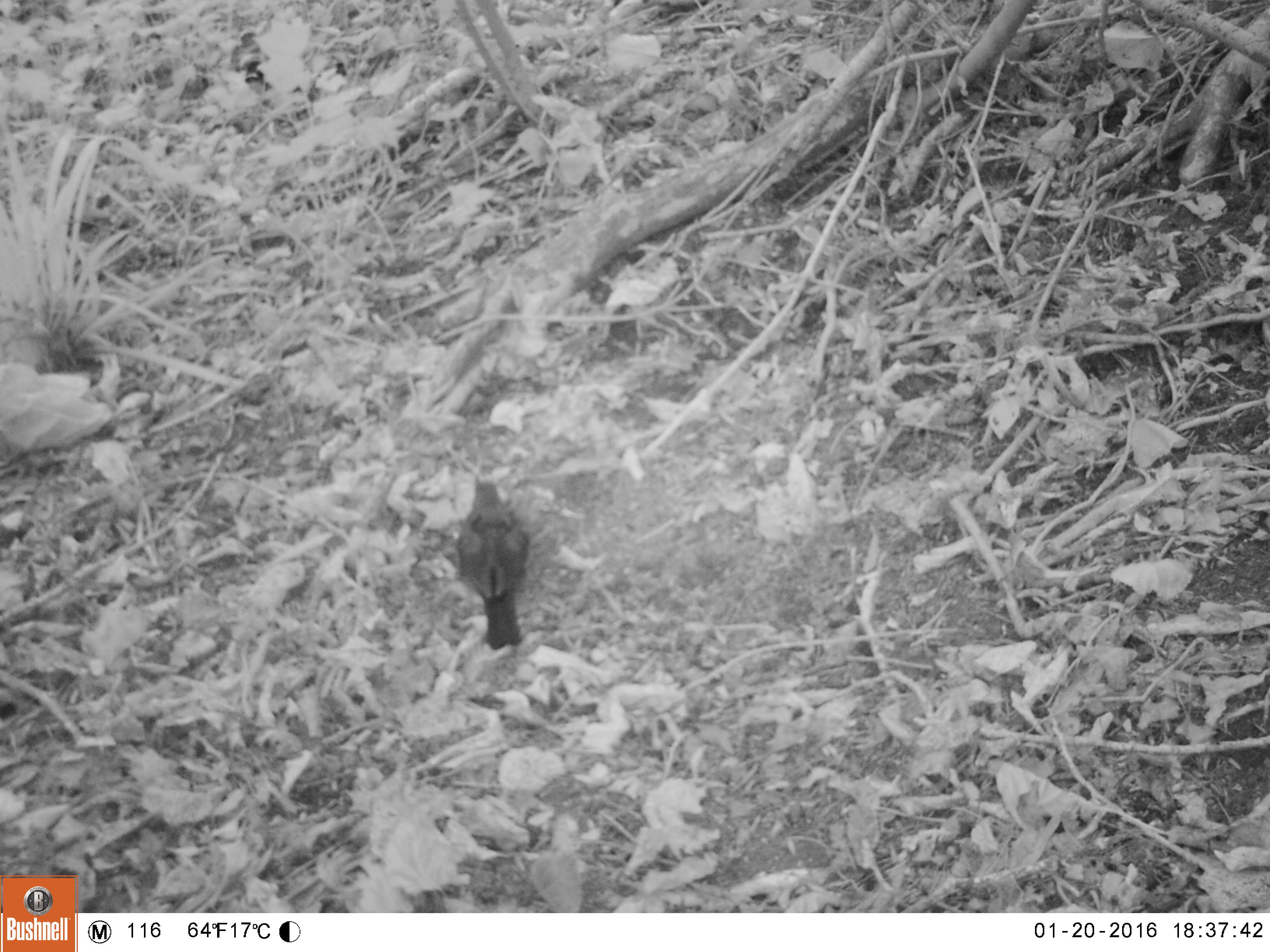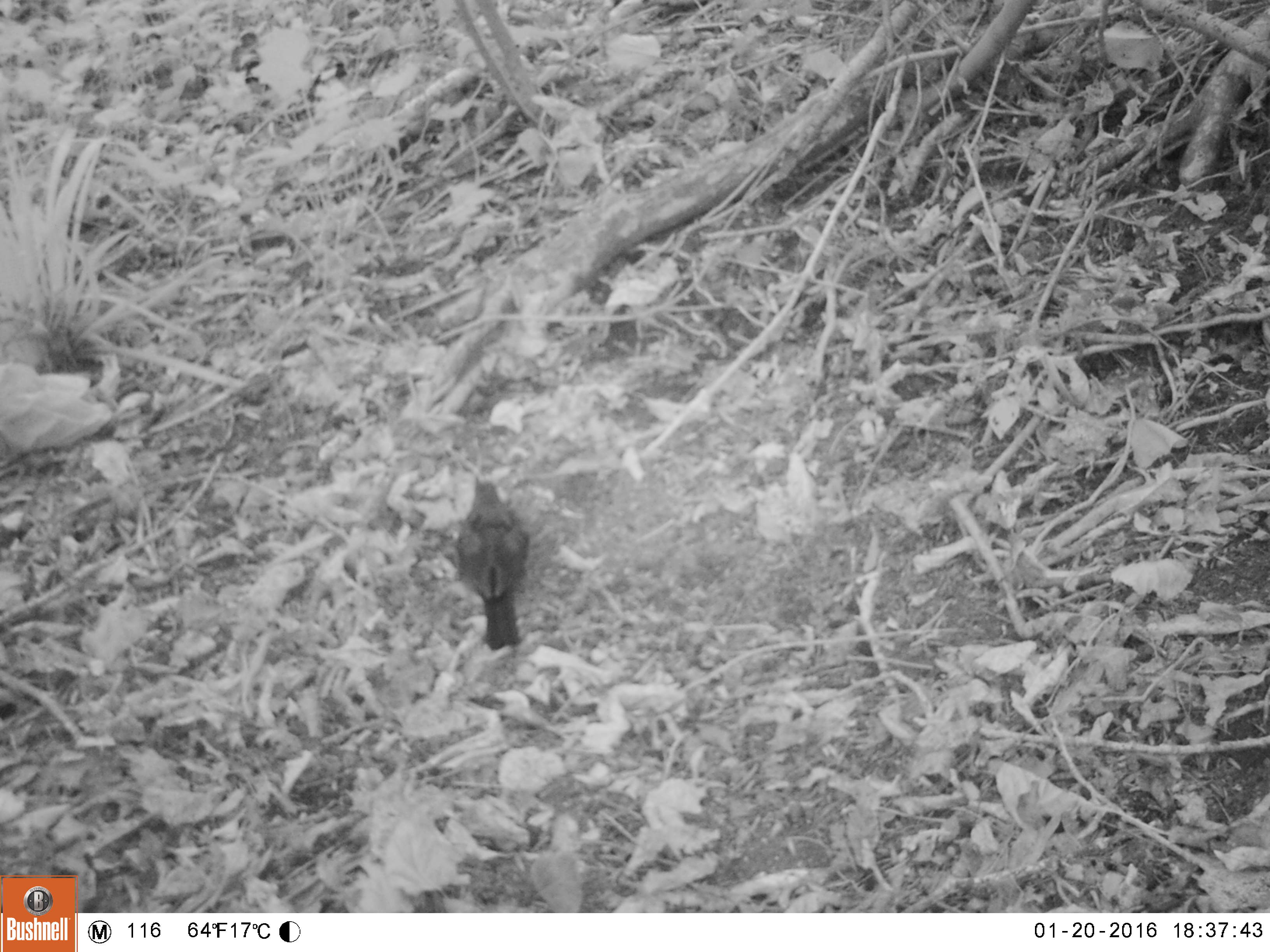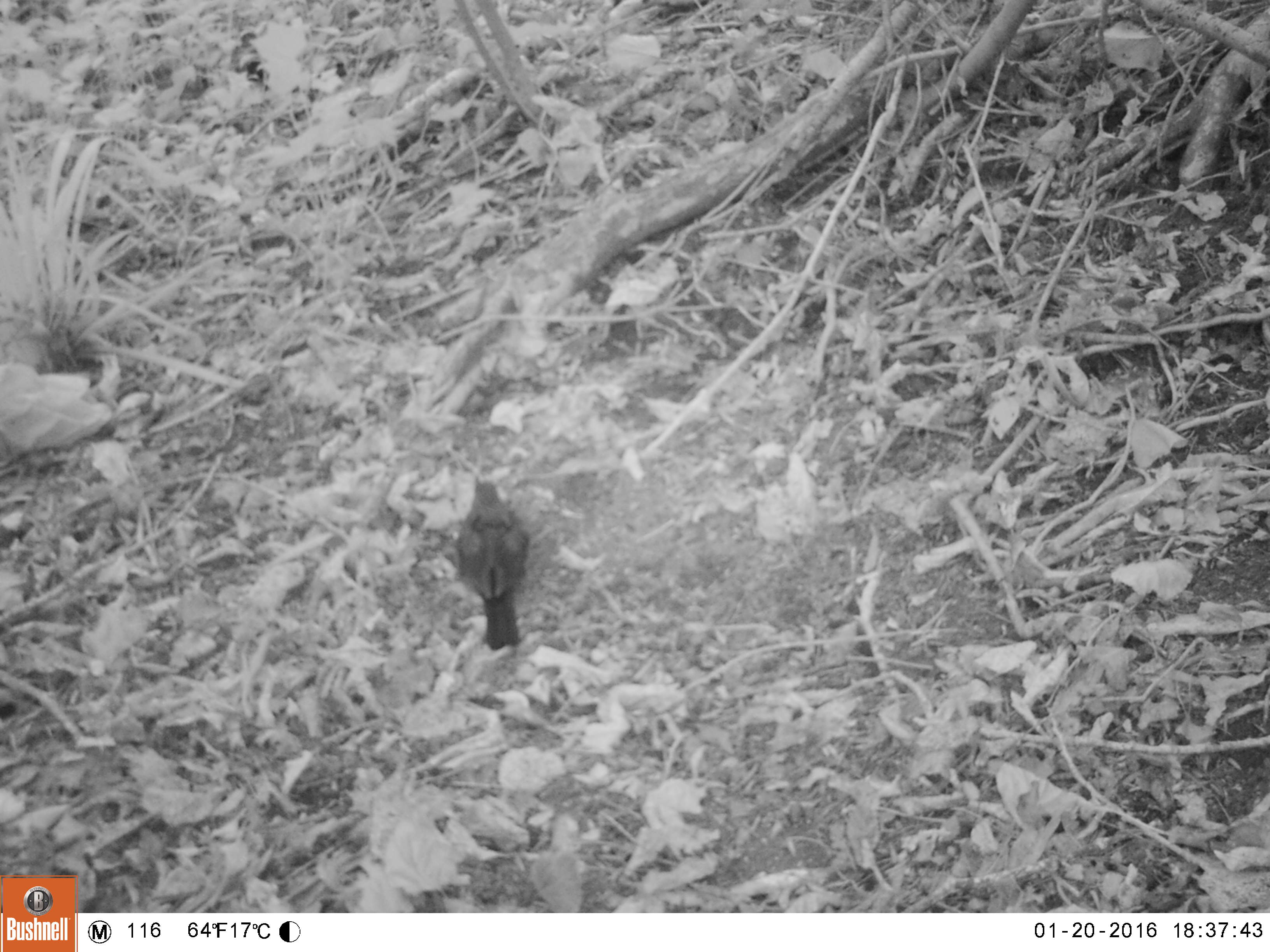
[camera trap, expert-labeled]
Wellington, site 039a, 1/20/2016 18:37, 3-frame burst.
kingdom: Animalia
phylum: Chordata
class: Aves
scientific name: Aves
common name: bird